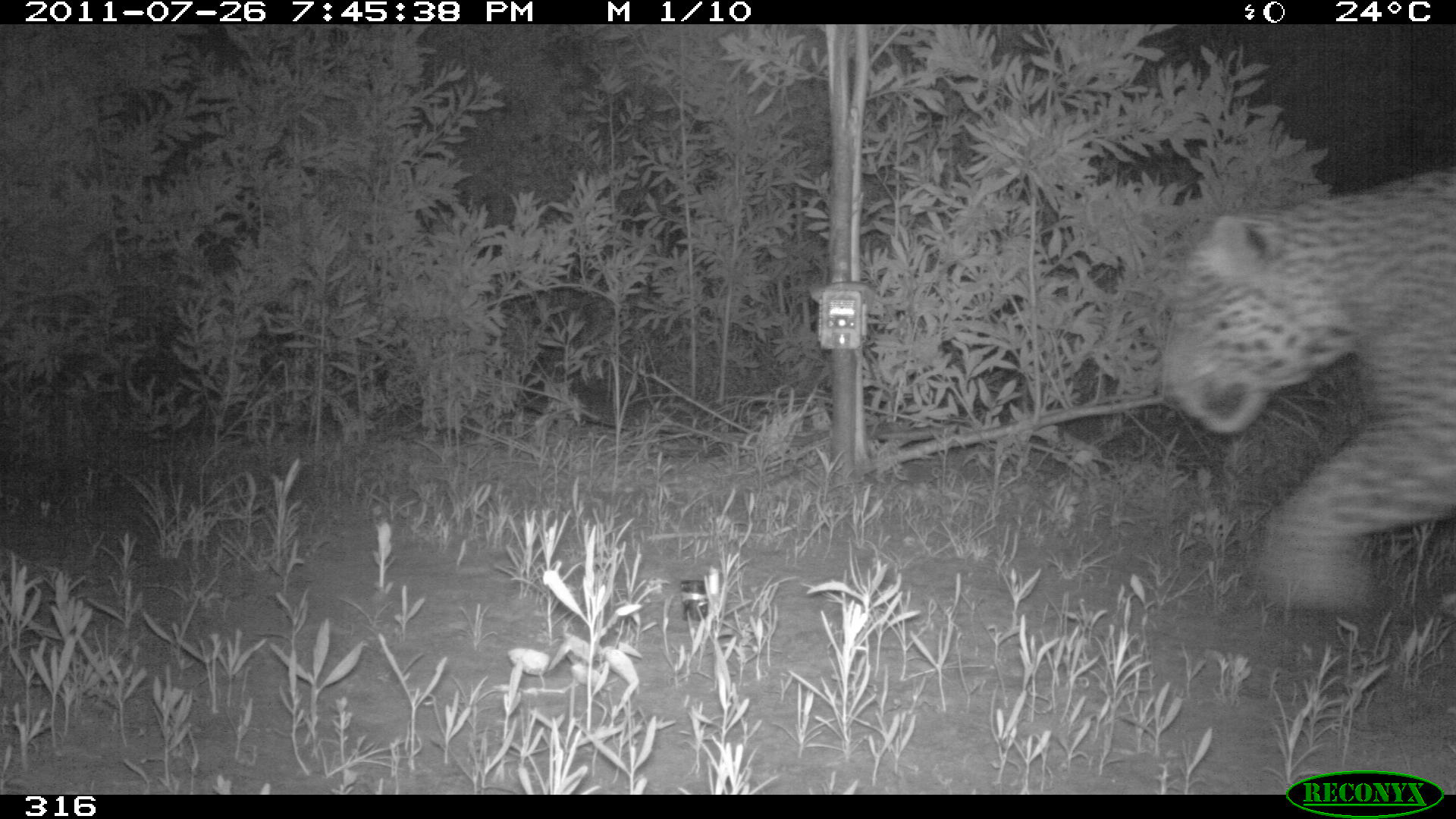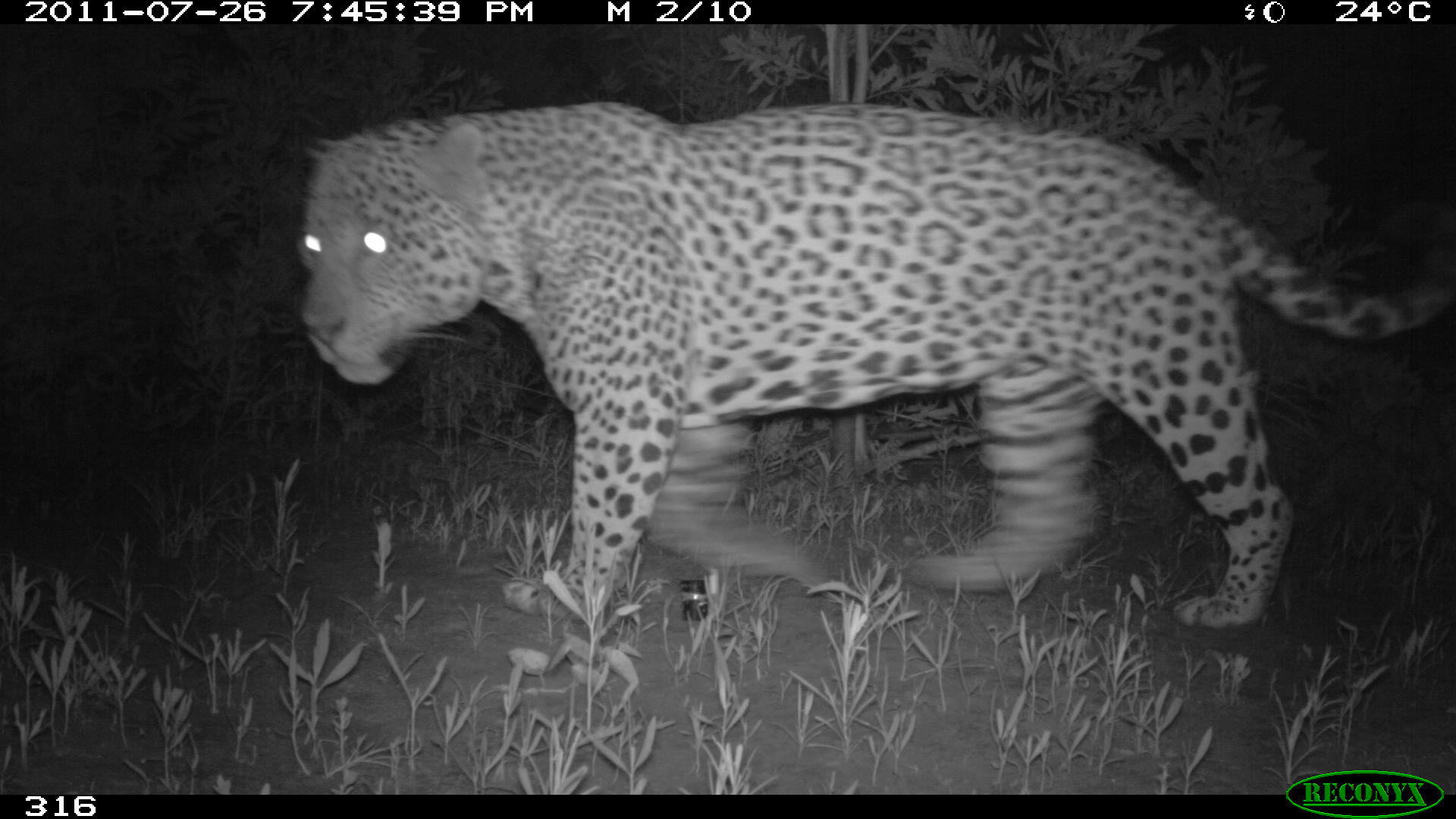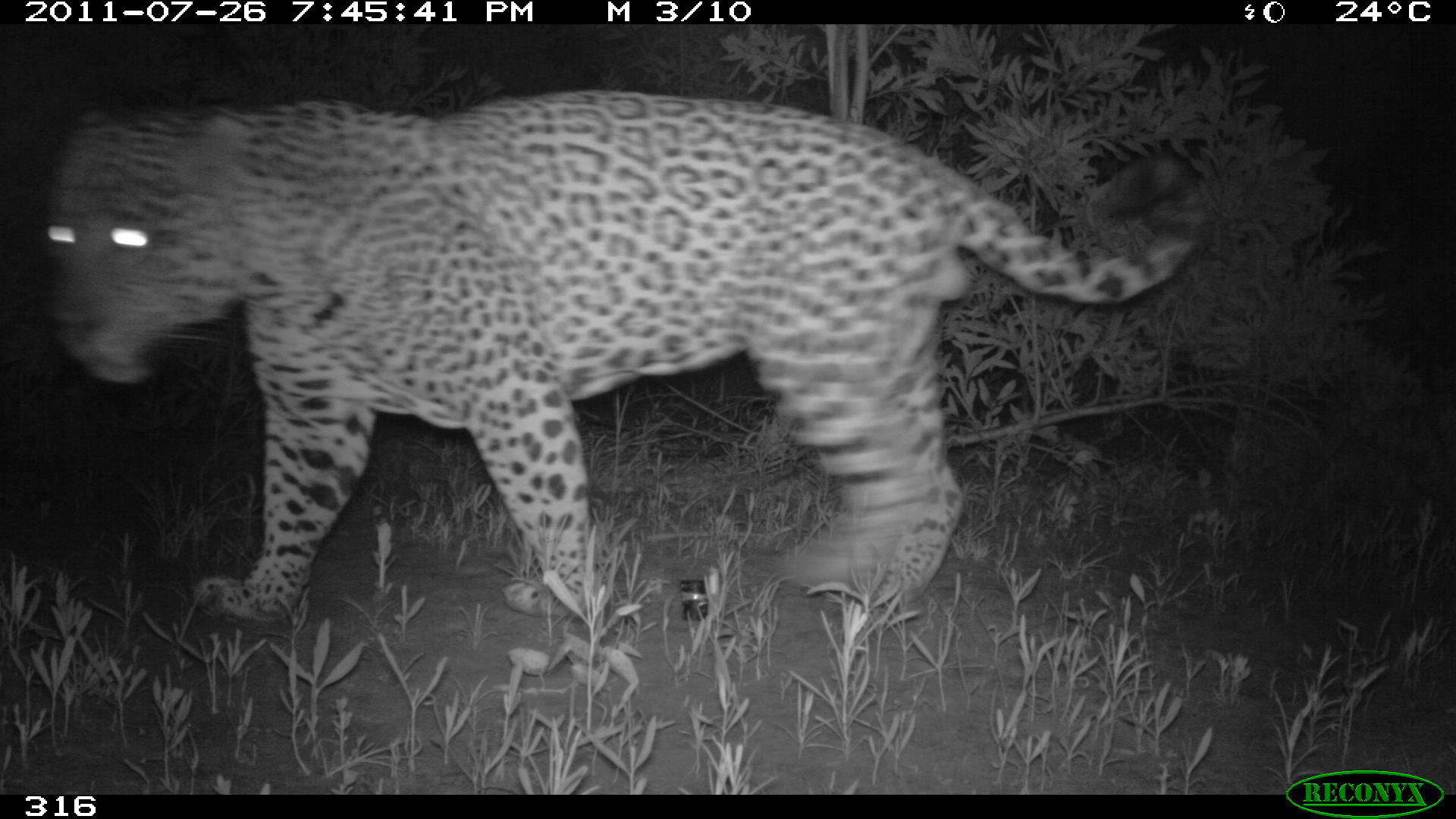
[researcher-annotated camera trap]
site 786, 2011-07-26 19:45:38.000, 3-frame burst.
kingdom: Animalia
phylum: Chordata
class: Mammalia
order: Carnivora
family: Felidae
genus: Panthera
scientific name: Panthera onca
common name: jaguar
Panthera onca (jaguar).